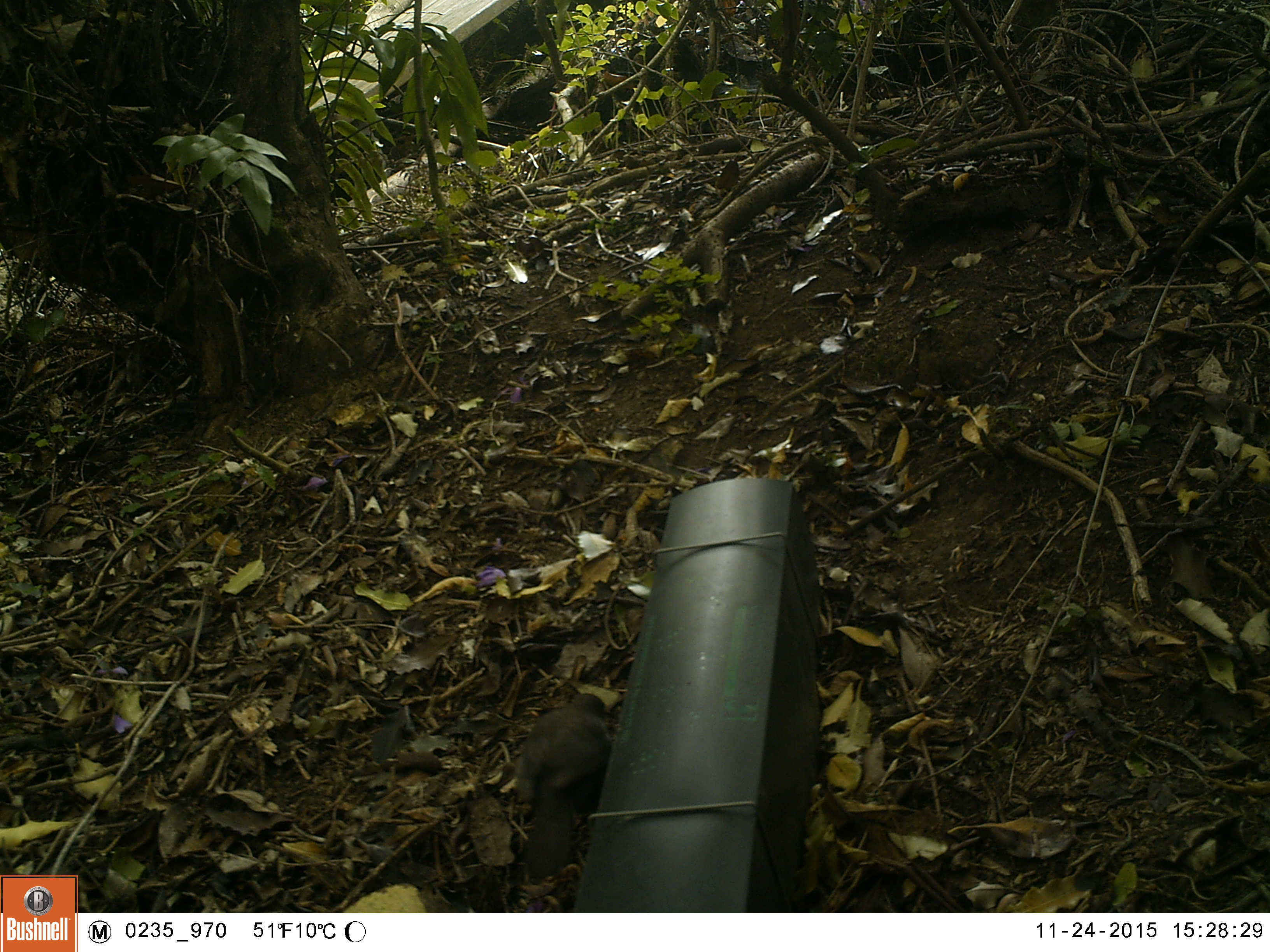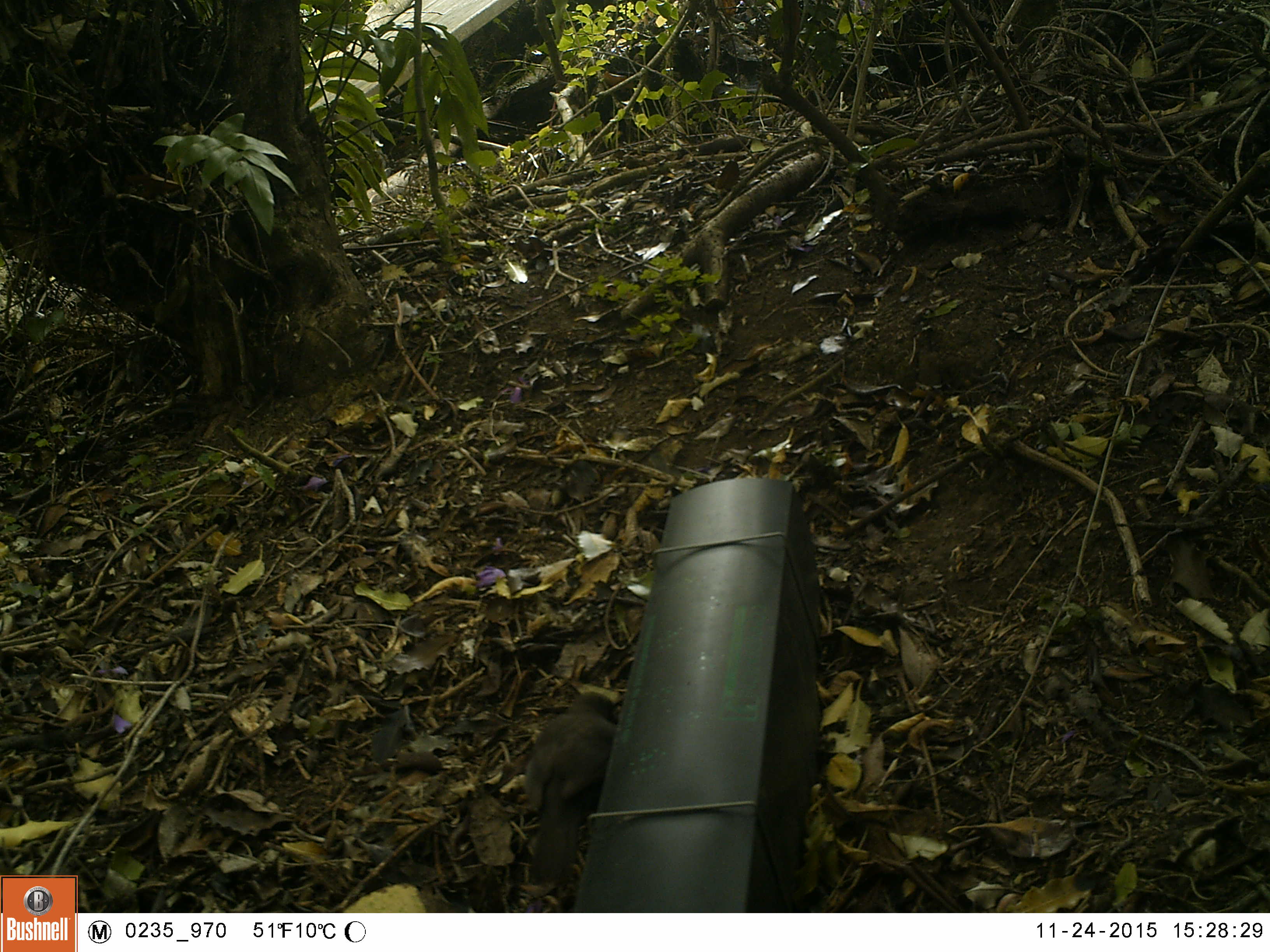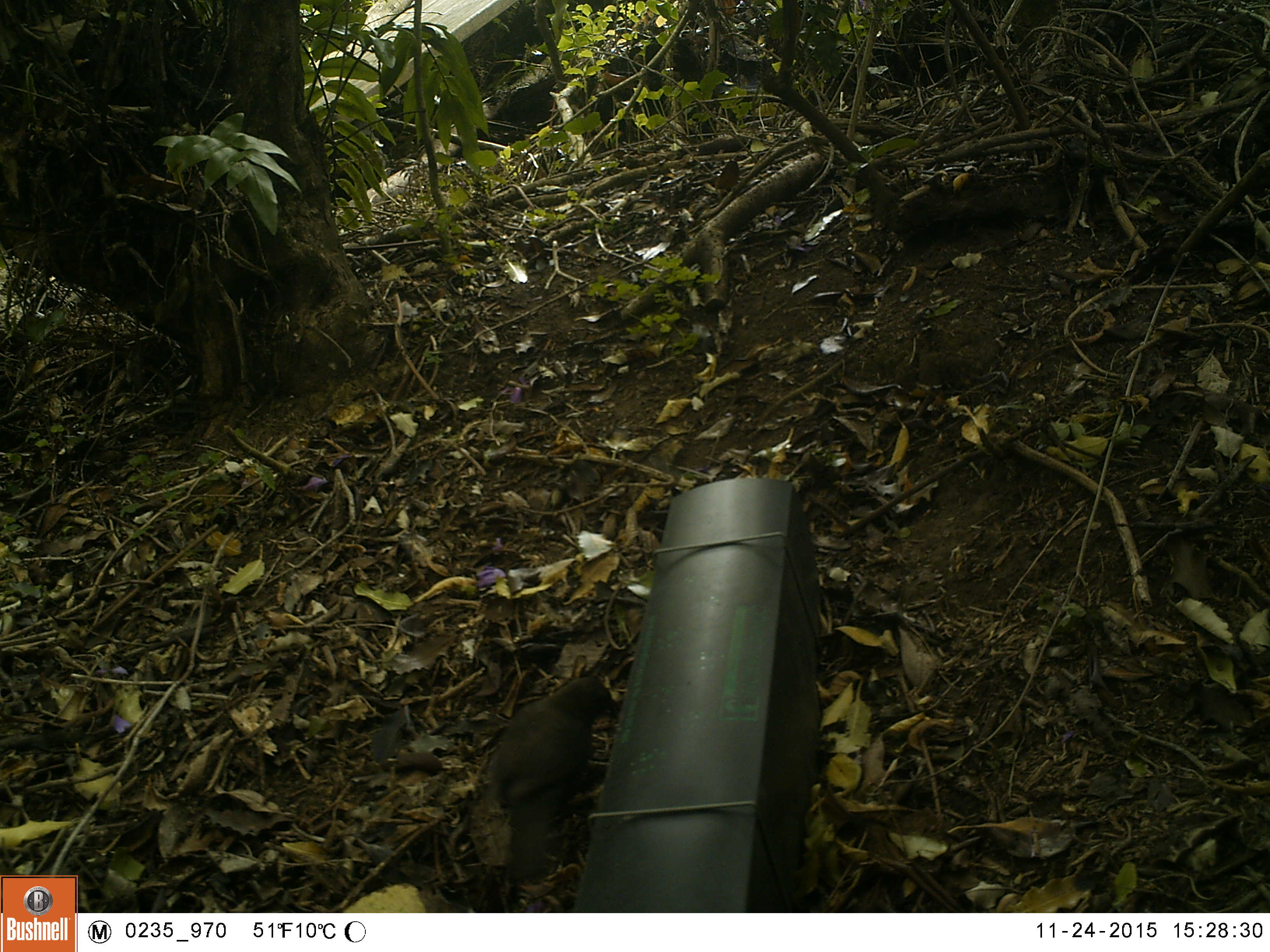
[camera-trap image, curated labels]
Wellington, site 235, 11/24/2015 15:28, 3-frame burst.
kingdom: Animalia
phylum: Chordata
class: Aves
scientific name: Aves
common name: bird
Bird (Aves).